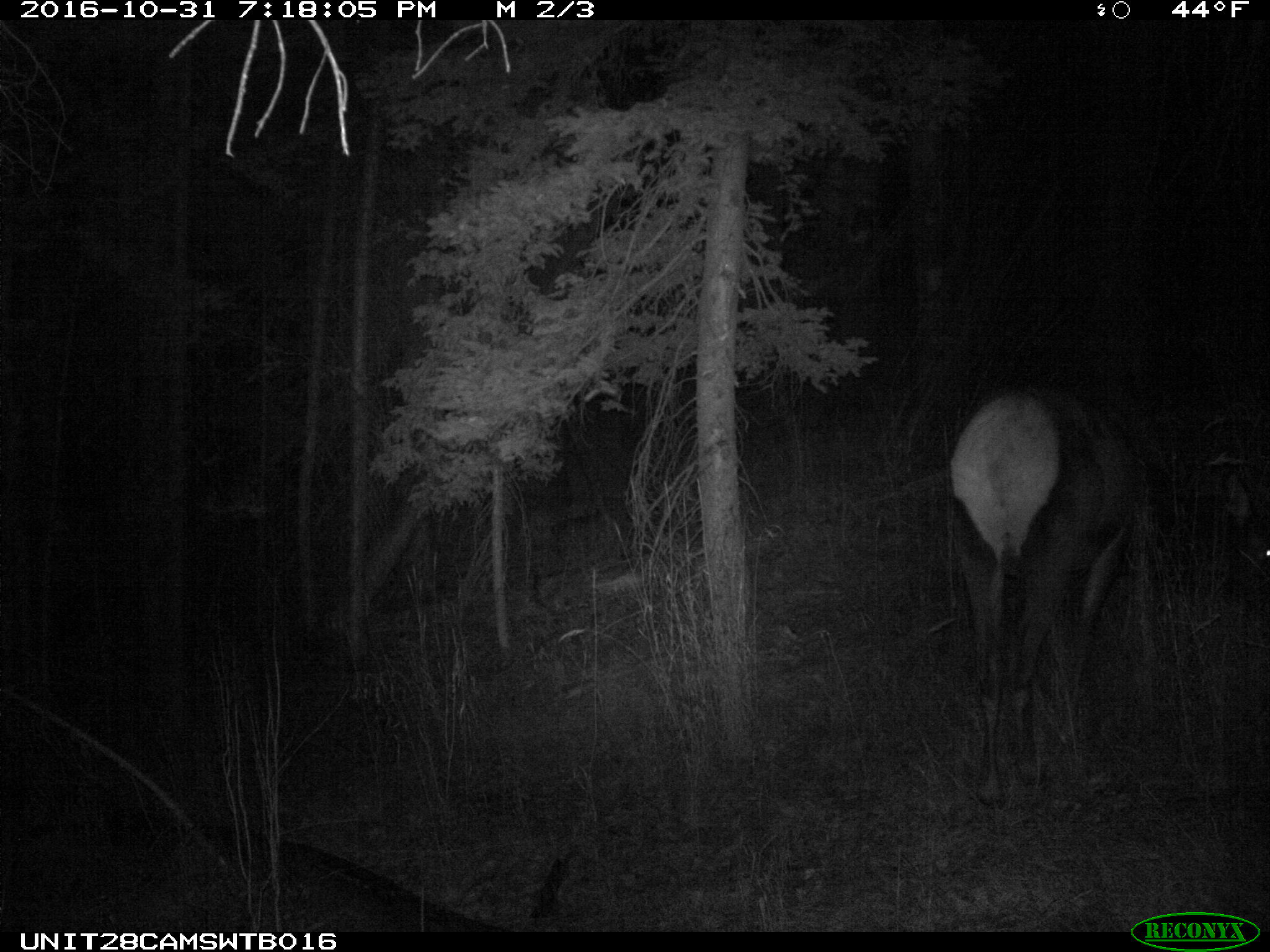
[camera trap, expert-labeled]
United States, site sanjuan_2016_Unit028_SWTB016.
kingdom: Animalia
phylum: Chordata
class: Mammalia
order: Artiodactyla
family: Cervidae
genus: Cervus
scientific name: Cervus elaphus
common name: red deer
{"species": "Cervus elaphus (red deer)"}